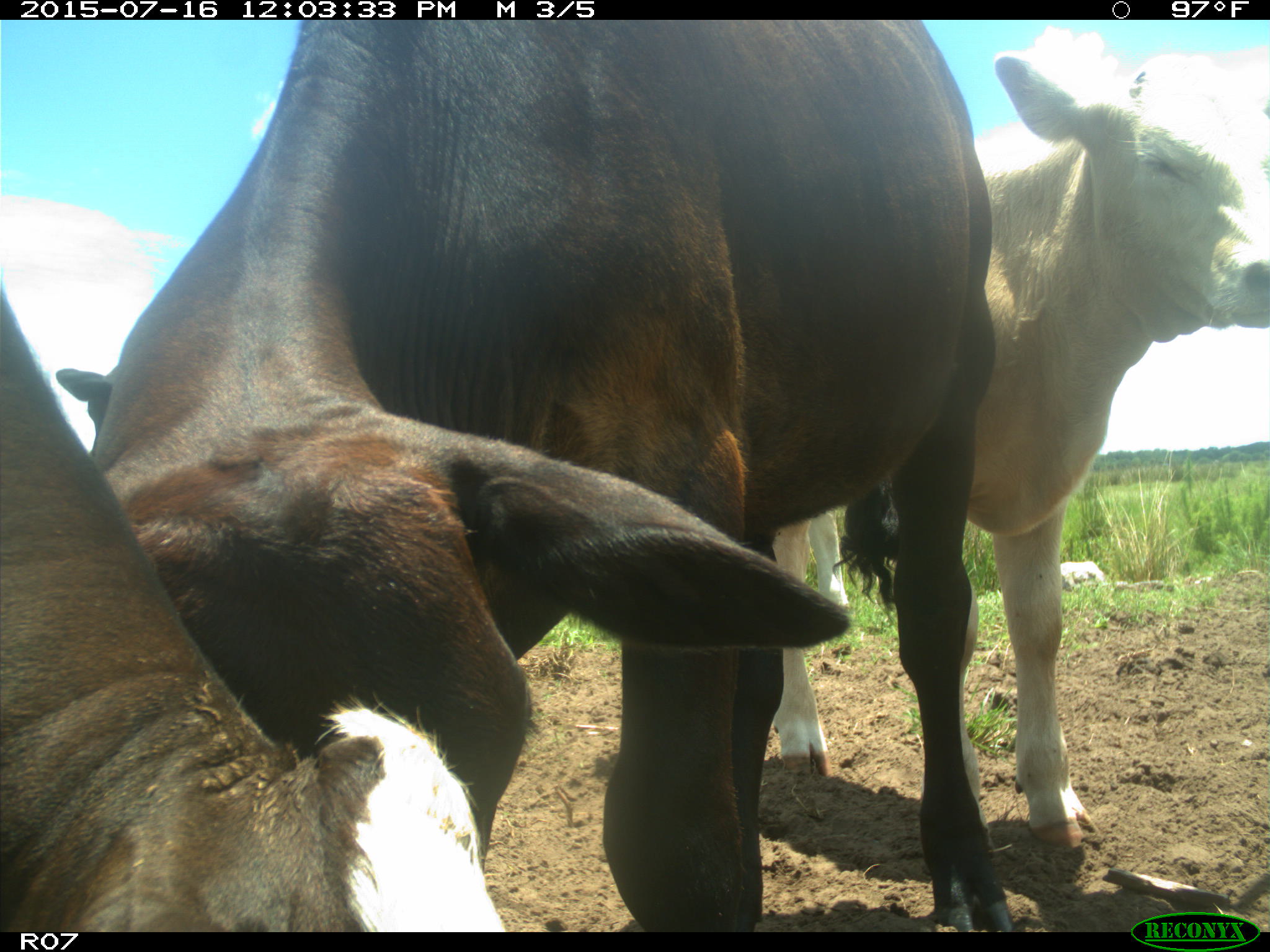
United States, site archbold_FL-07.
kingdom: Animalia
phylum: Chordata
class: Mammalia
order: Artiodactyla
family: Bovidae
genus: Bos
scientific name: Bos taurus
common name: domestic cow